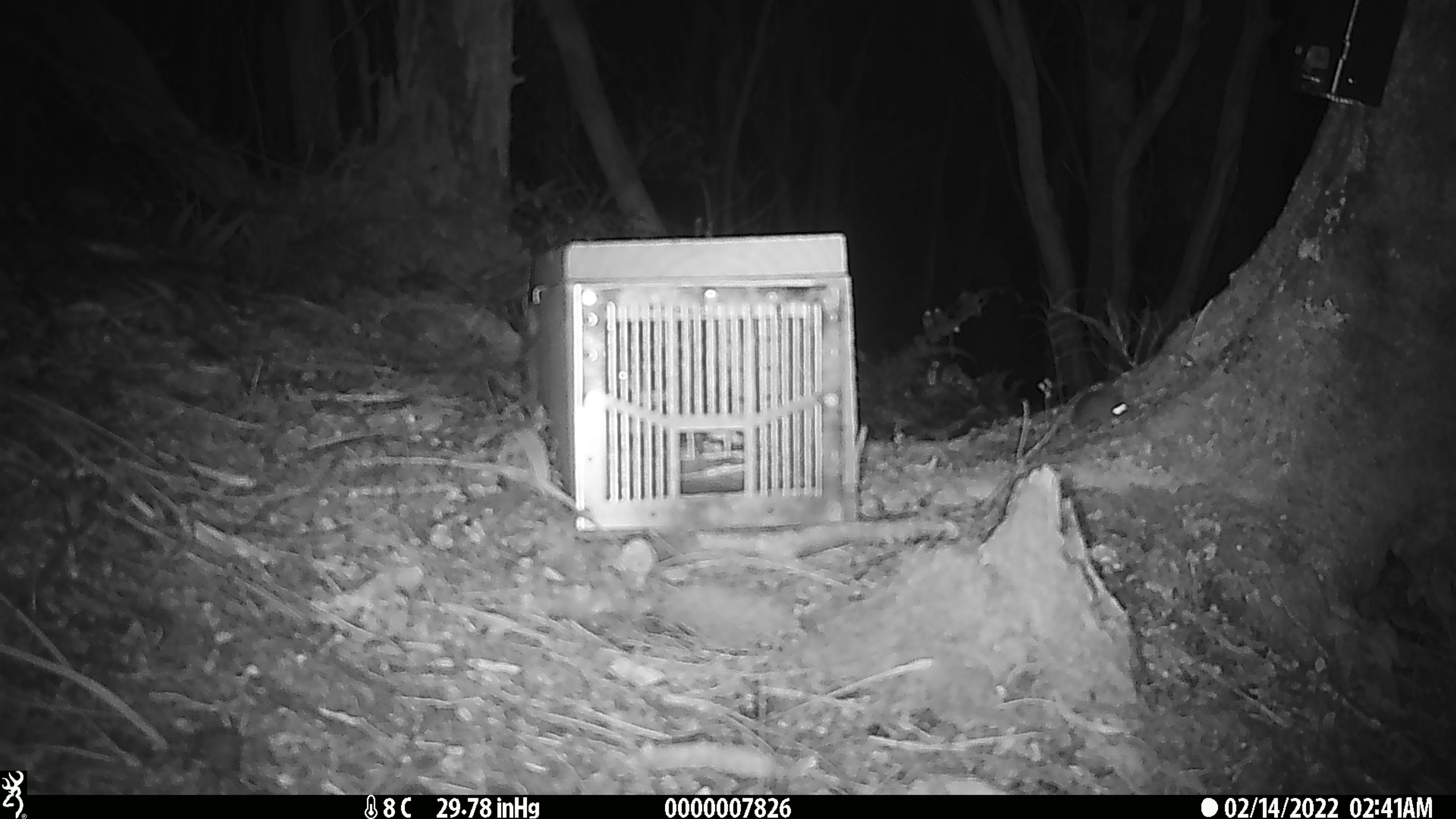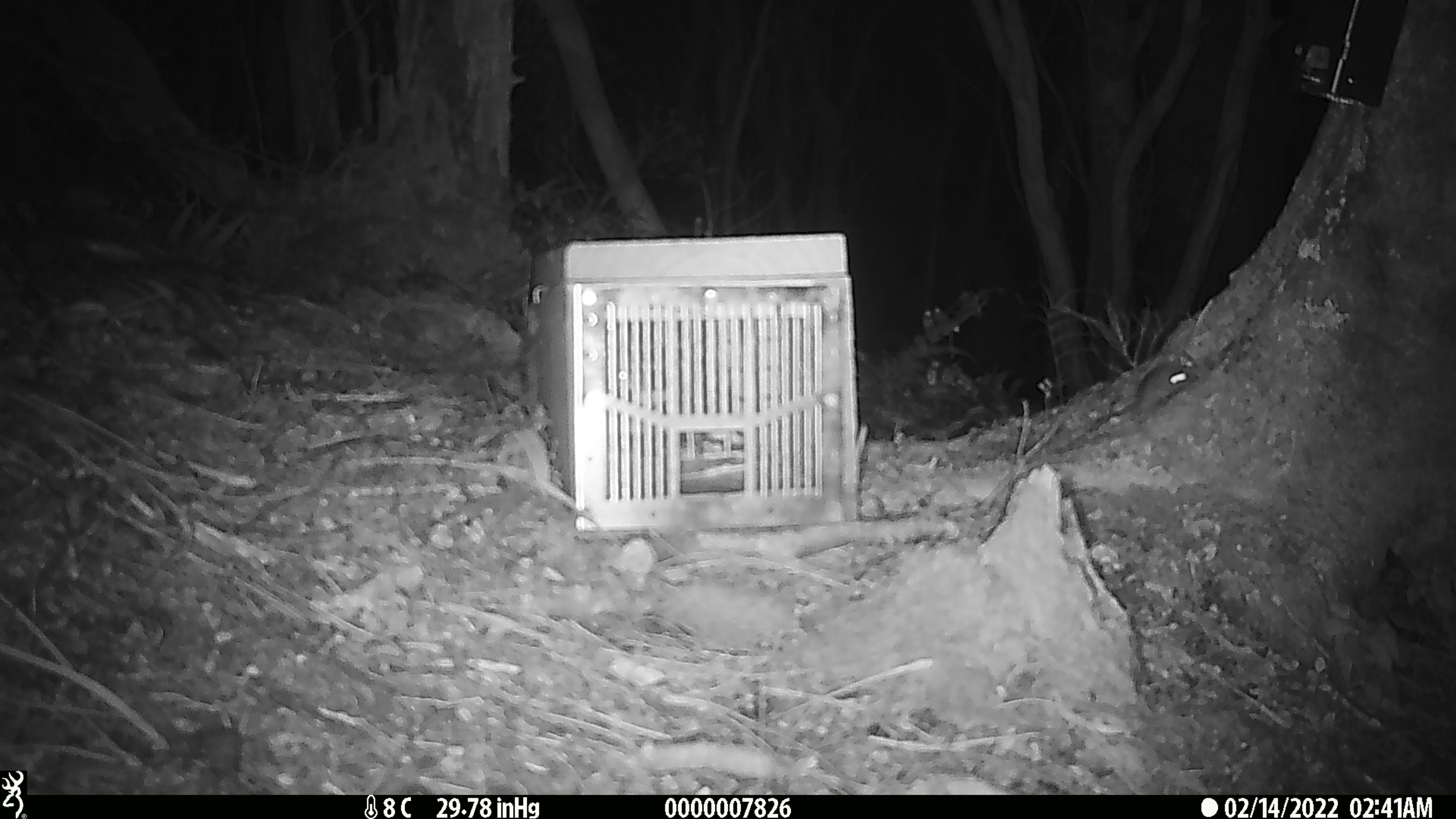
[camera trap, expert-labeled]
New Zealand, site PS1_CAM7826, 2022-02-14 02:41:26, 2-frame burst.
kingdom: Animalia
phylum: Chordata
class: Mammalia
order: Rodentia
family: Muridae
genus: Mus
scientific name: Mus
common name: mouse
Mouse (Mus).